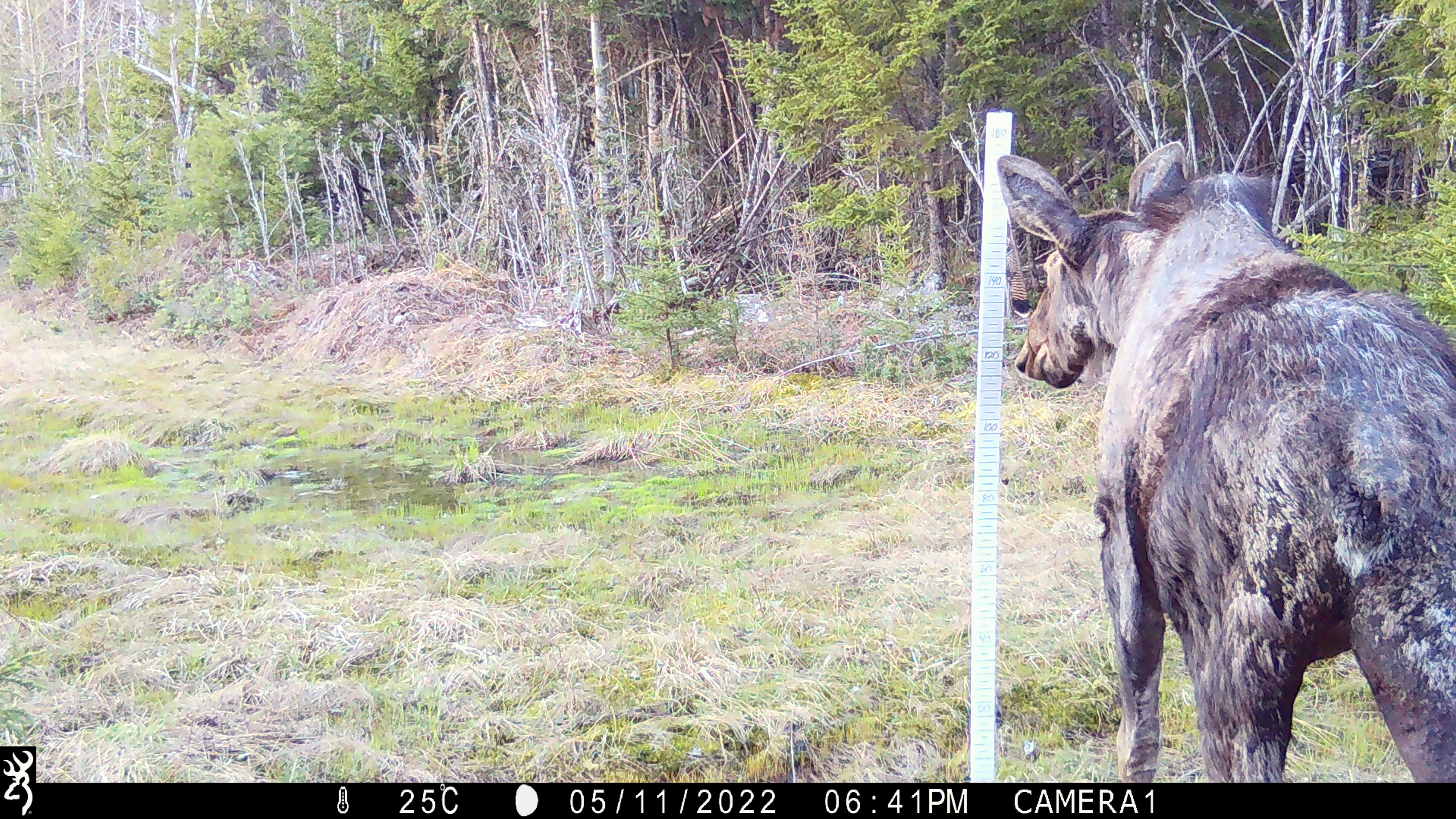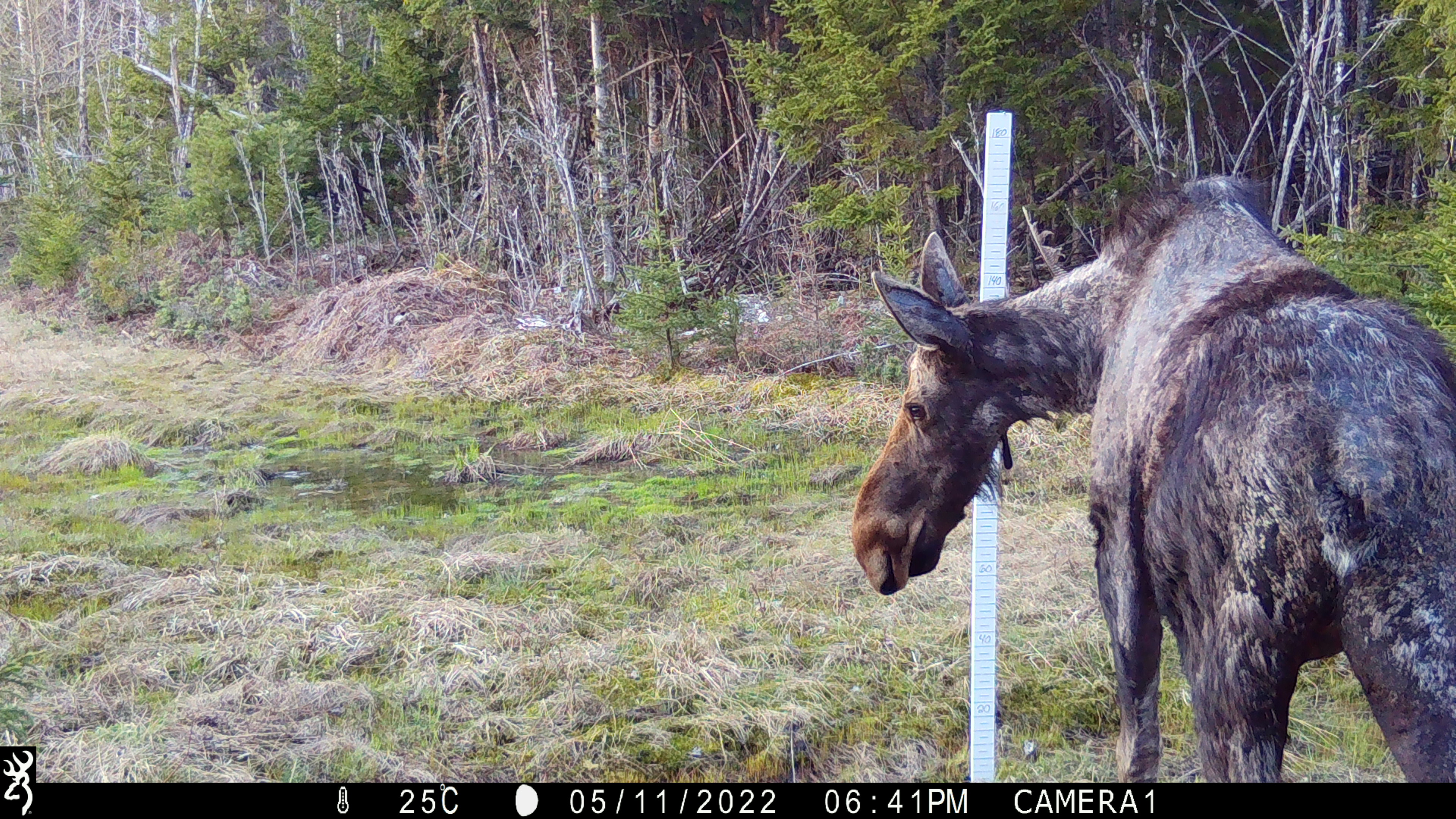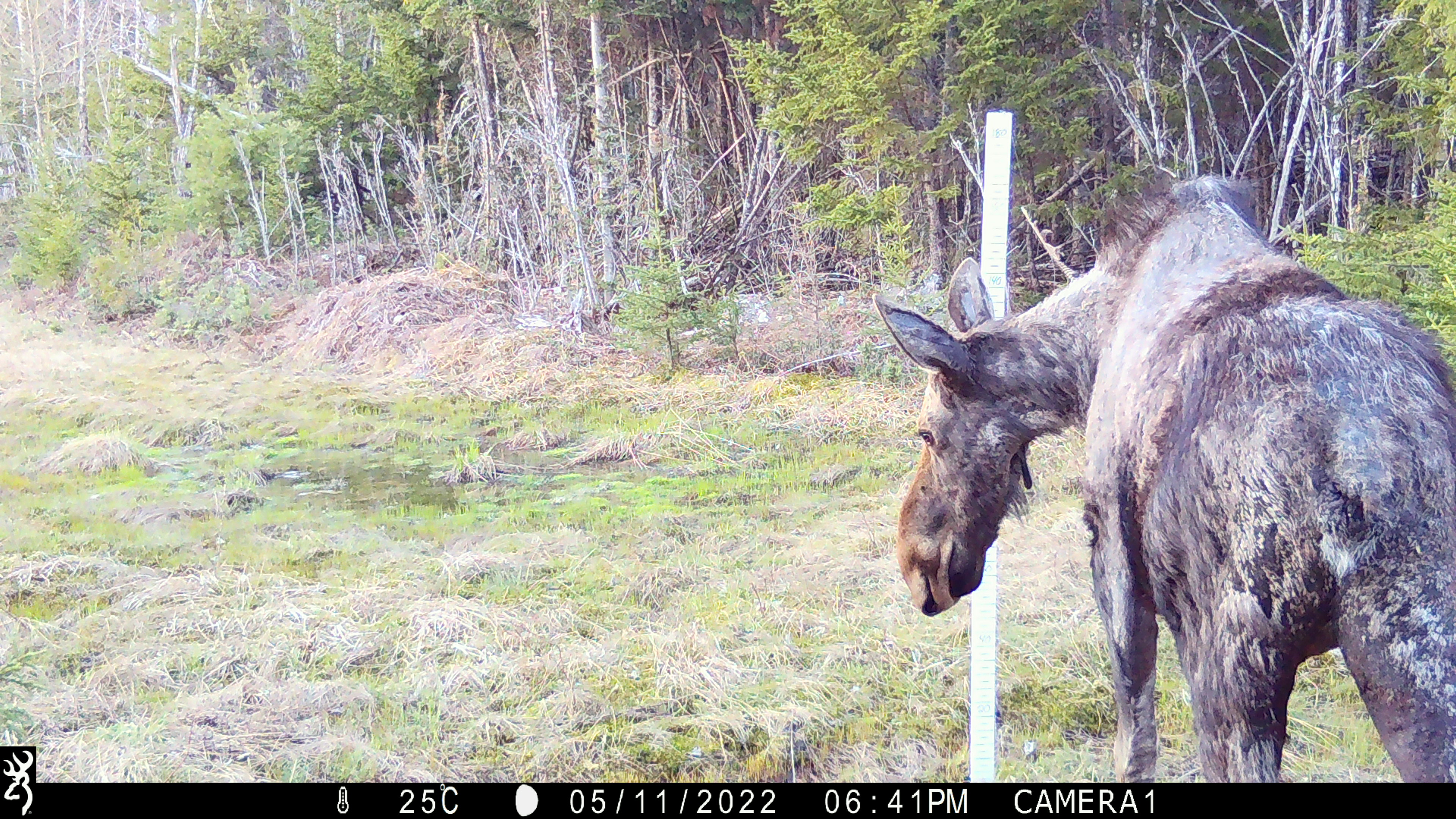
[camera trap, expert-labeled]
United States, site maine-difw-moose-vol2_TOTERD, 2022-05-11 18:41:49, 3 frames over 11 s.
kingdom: Animalia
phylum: Chordata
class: Mammalia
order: Artiodactyla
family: Cervidae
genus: Alces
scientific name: Alces alces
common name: moose